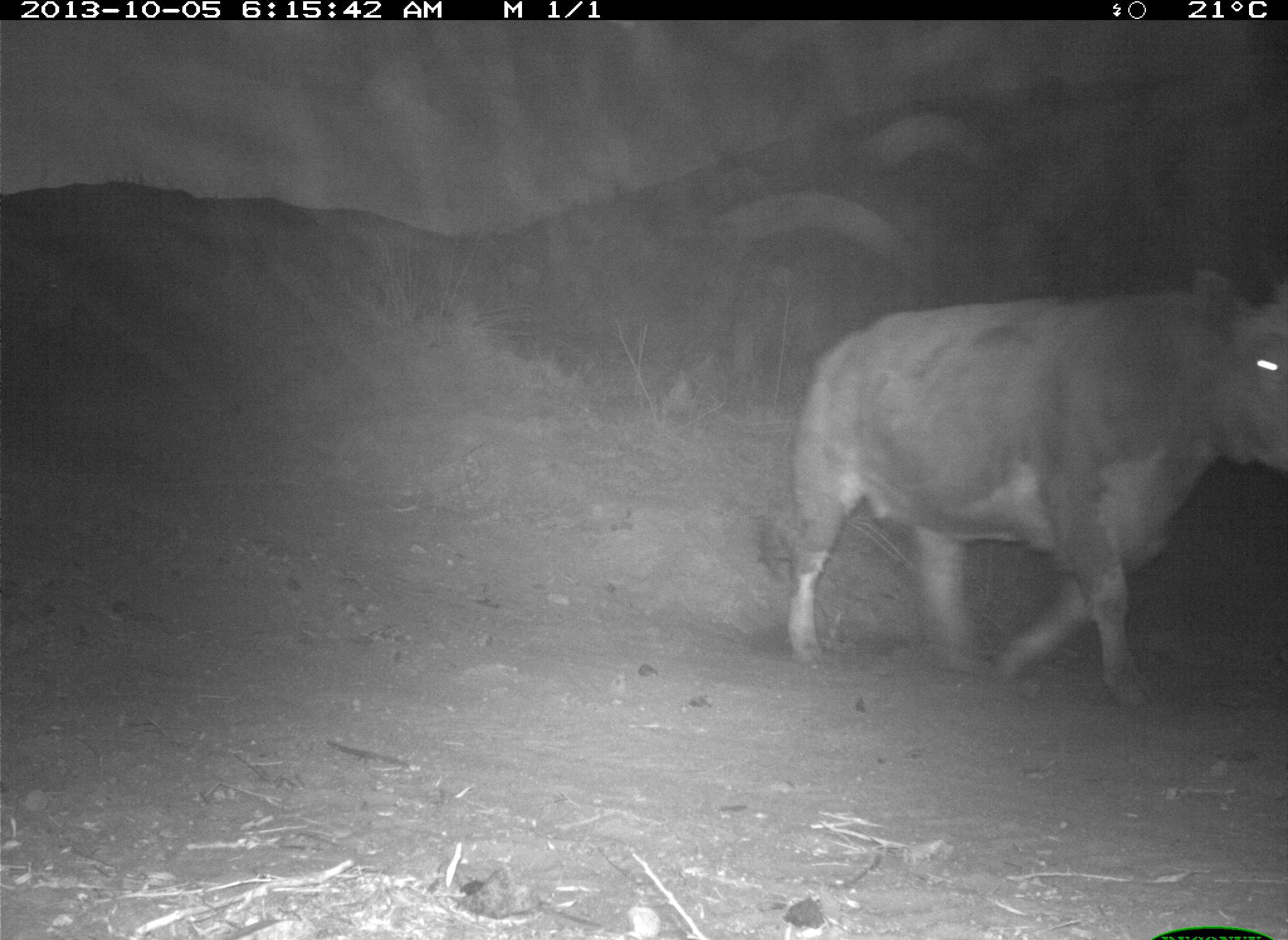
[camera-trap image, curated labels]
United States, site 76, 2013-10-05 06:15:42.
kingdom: Animalia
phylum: Chordata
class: Mammalia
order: Artiodactyla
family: Bovidae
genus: Bos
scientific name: Bos taurus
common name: cow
Cow (Bos taurus).